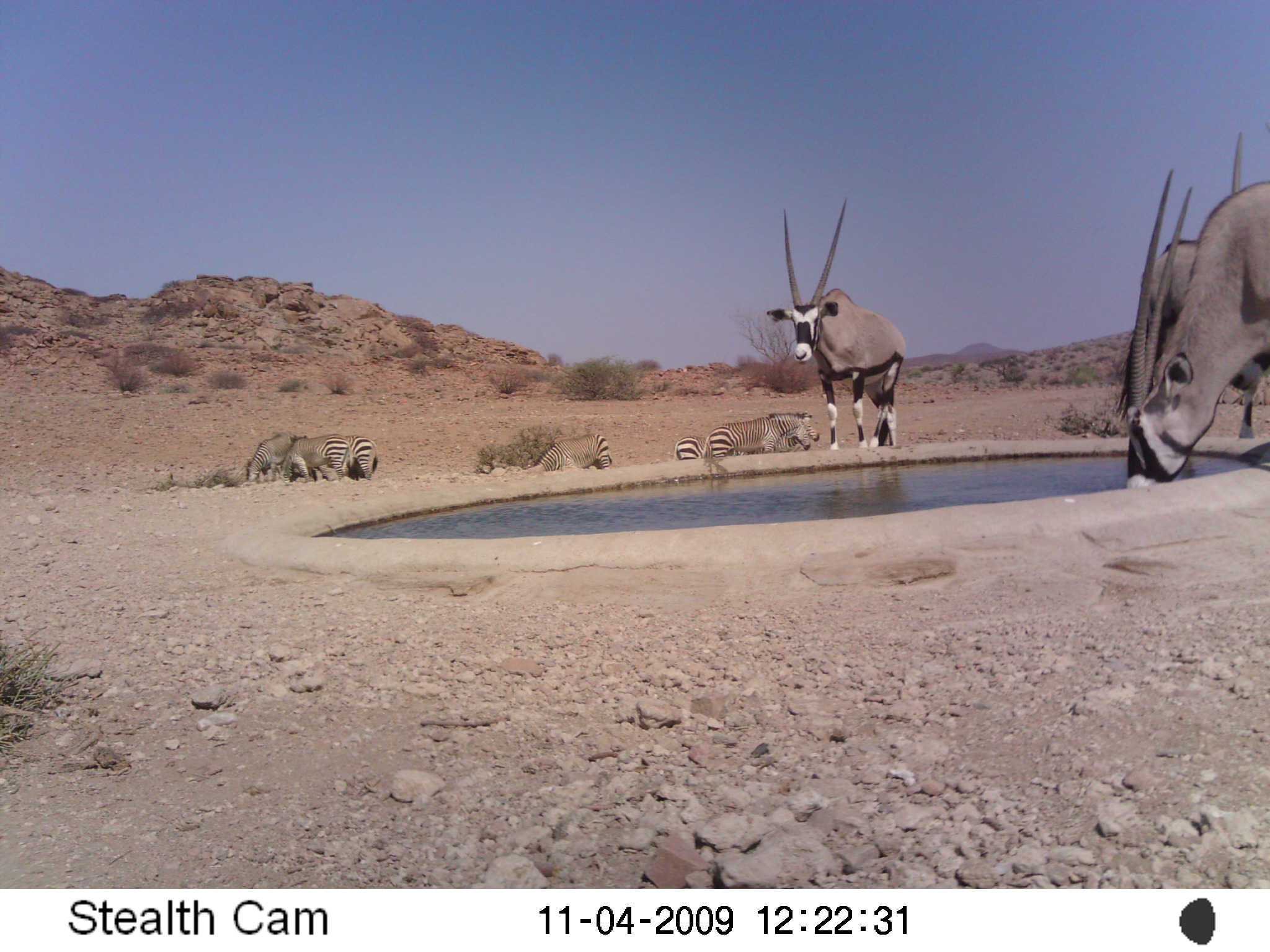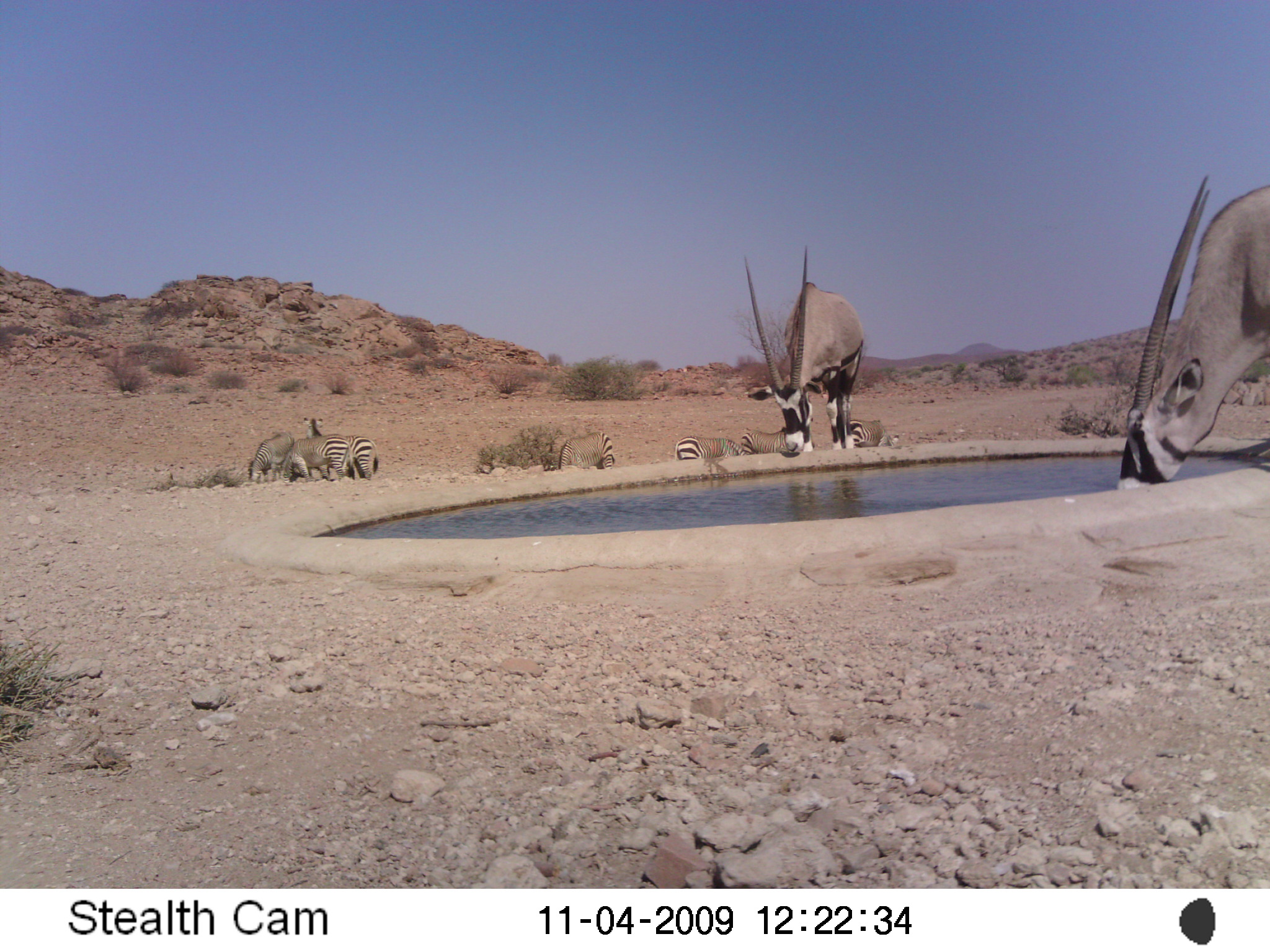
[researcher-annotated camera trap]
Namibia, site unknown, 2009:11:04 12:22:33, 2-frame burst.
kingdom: Animalia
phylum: Chordata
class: Mammalia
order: Artiodactyla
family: Bovidae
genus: Oryx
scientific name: Oryx gazella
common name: gemsbok